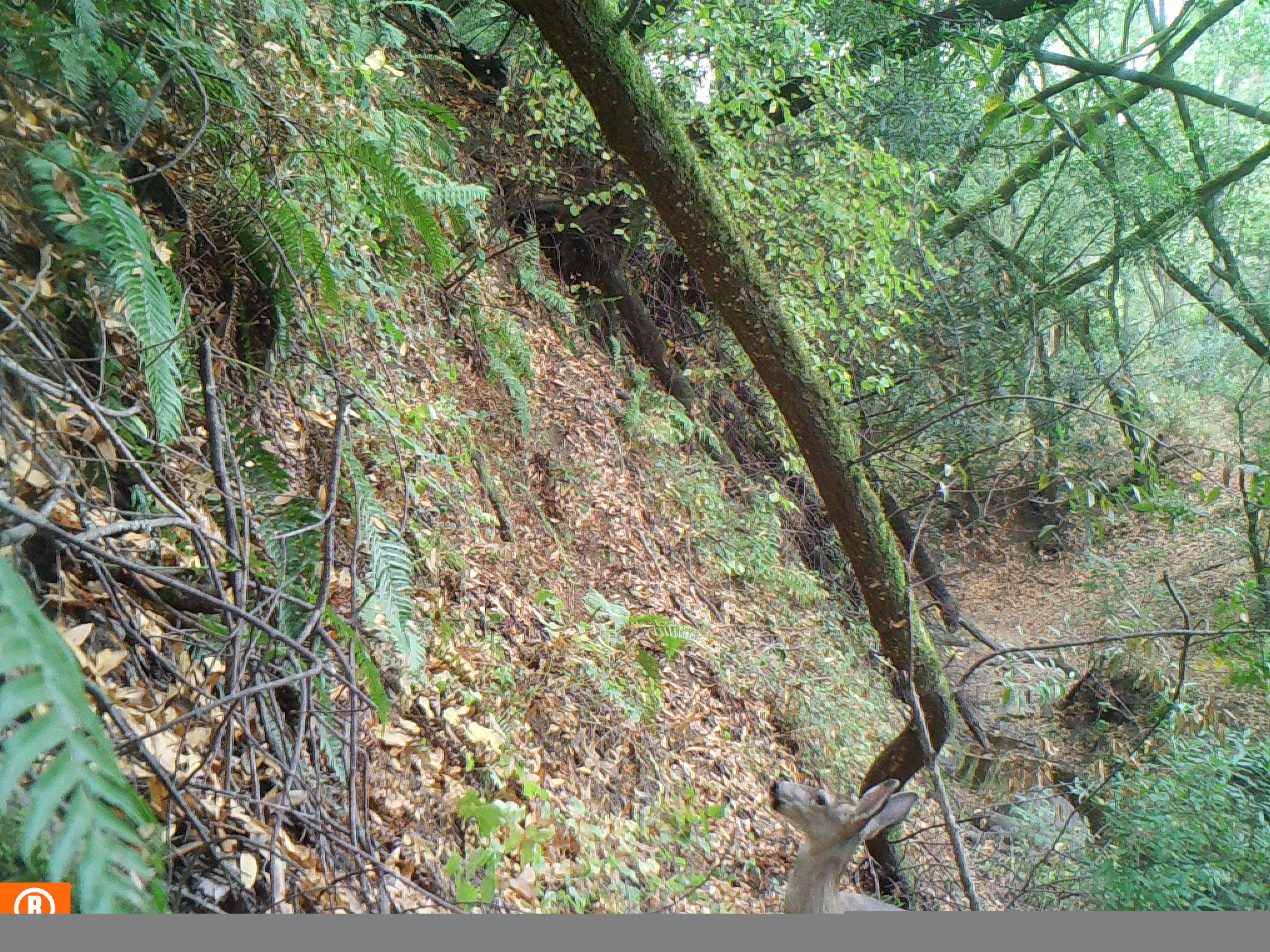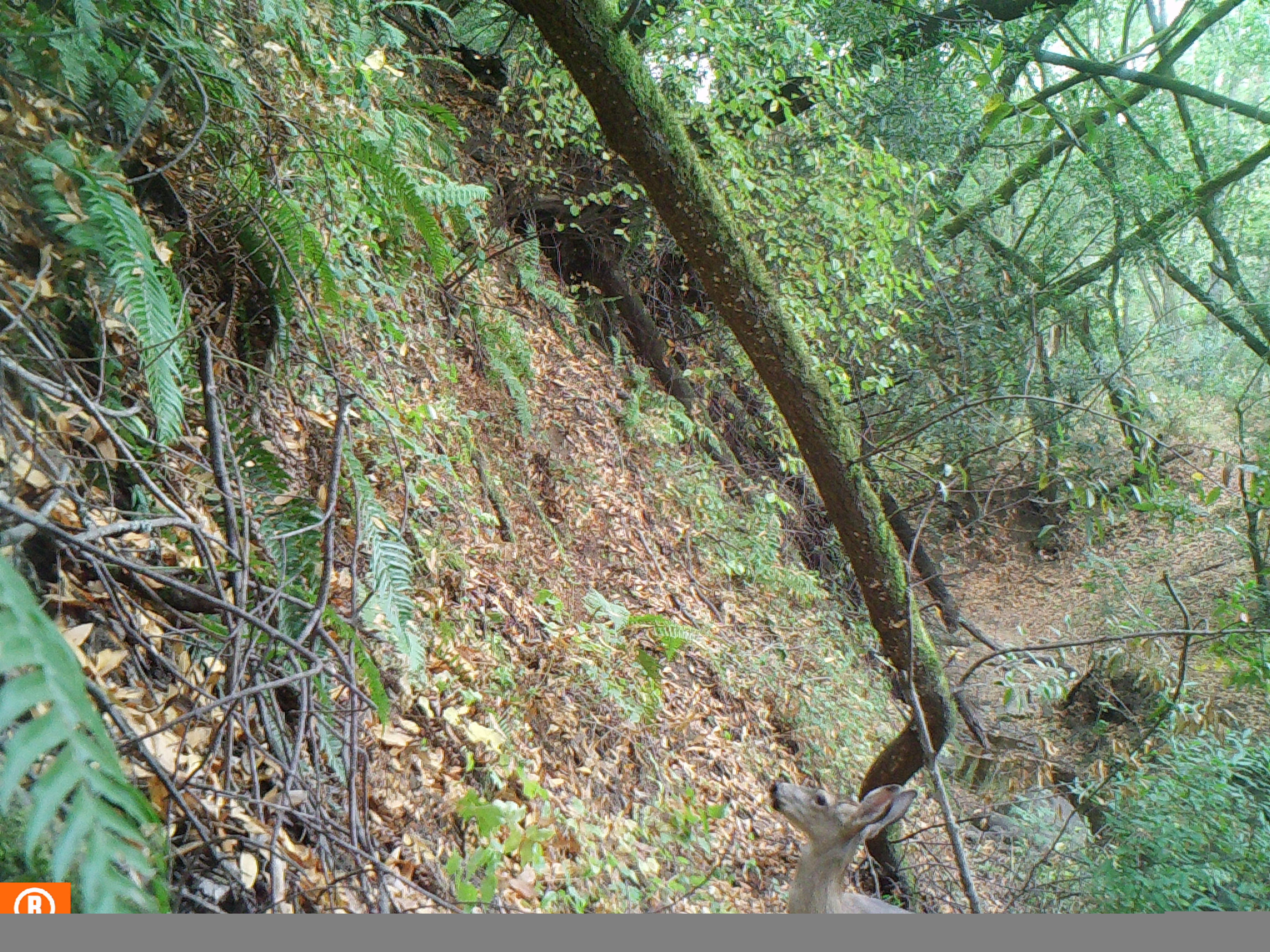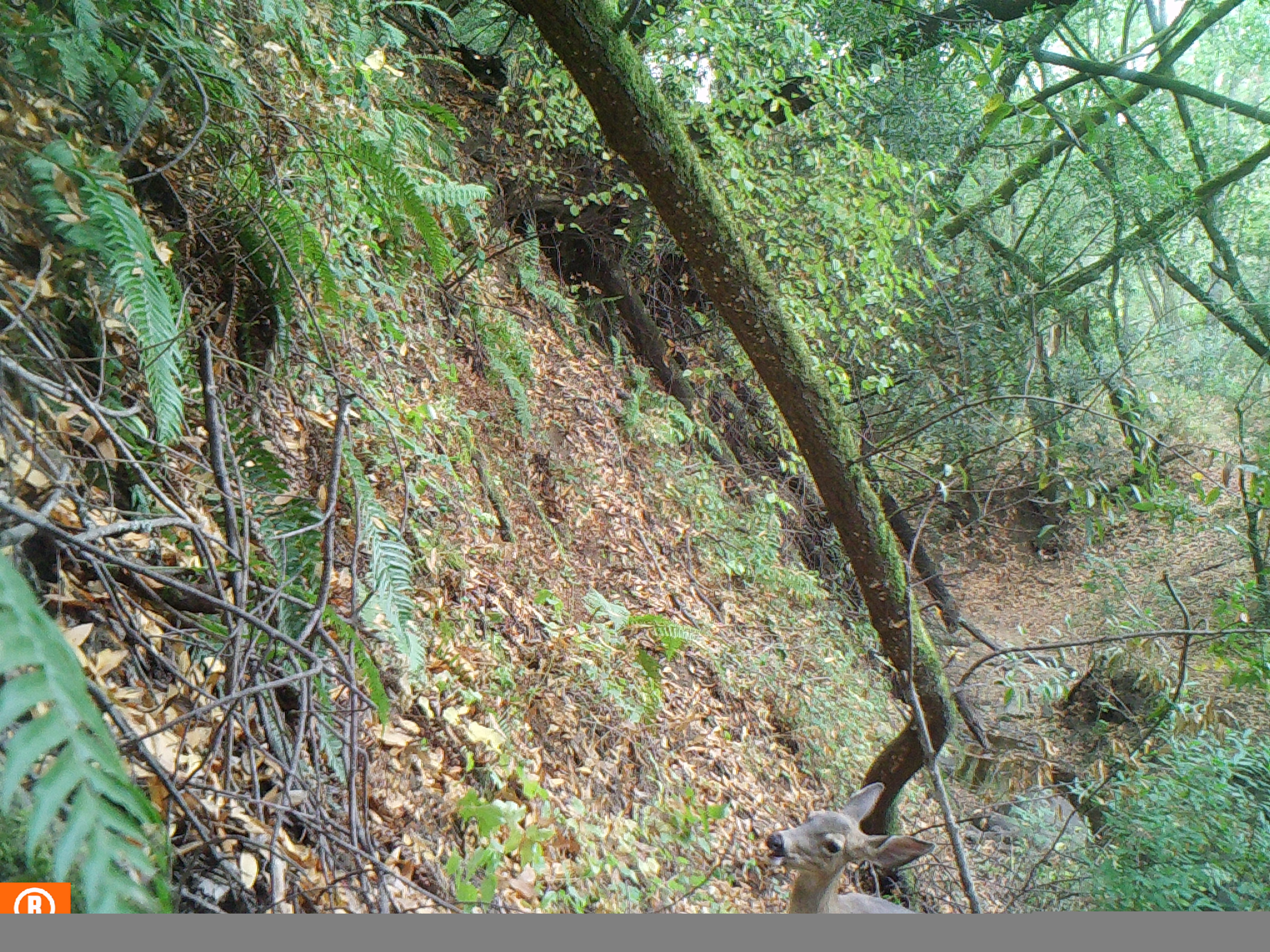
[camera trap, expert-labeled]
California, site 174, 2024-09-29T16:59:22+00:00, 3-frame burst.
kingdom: Animalia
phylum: Chordata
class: Mammalia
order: Artiodactyla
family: Cervidae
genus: Odocoileus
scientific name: Odocoileus hemionus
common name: mule deer